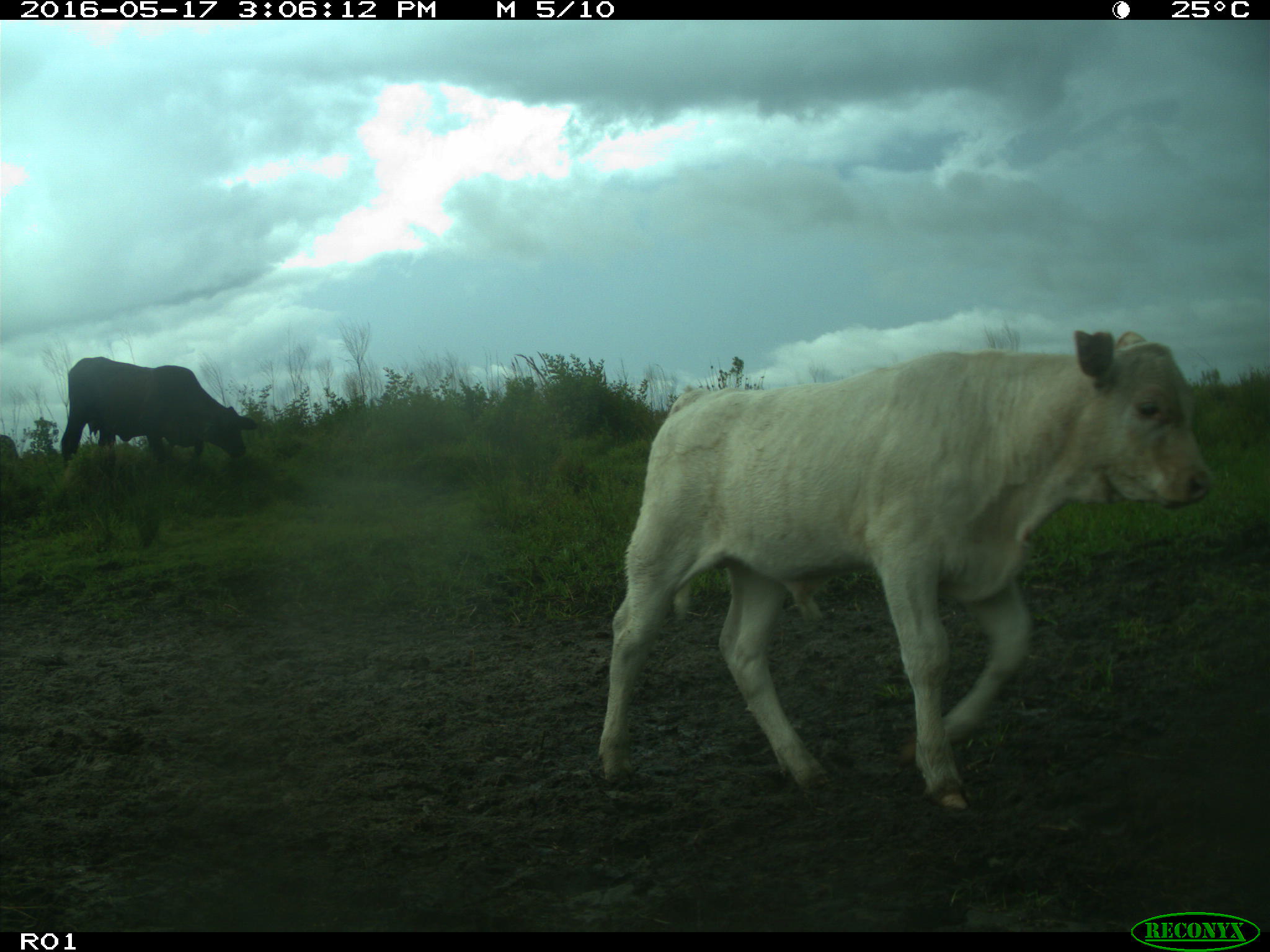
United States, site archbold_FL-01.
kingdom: Animalia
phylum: Chordata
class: Mammalia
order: Artiodactyla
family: Bovidae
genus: Bos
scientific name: Bos taurus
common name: domestic cow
Bos taurus (domestic cow).